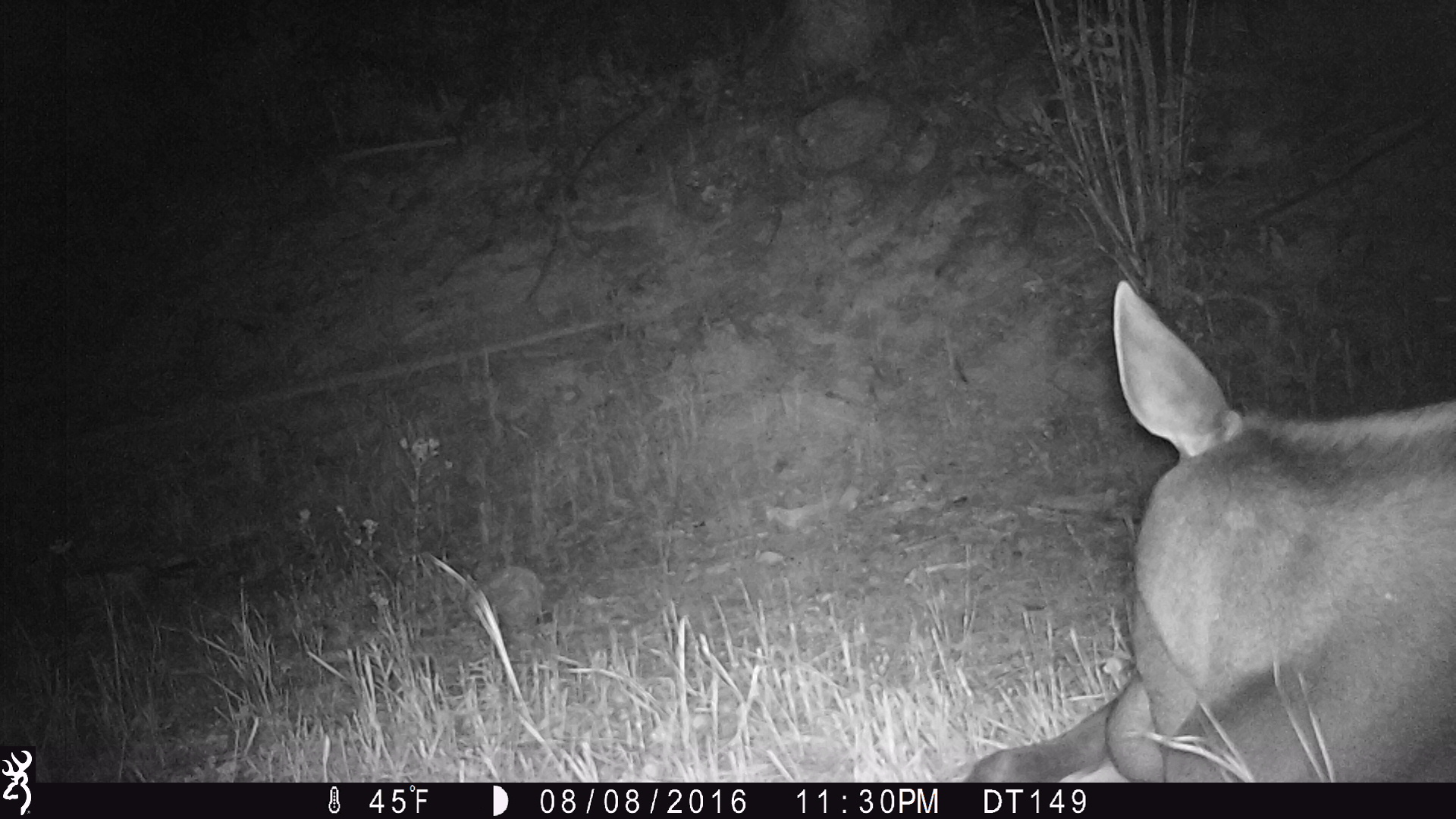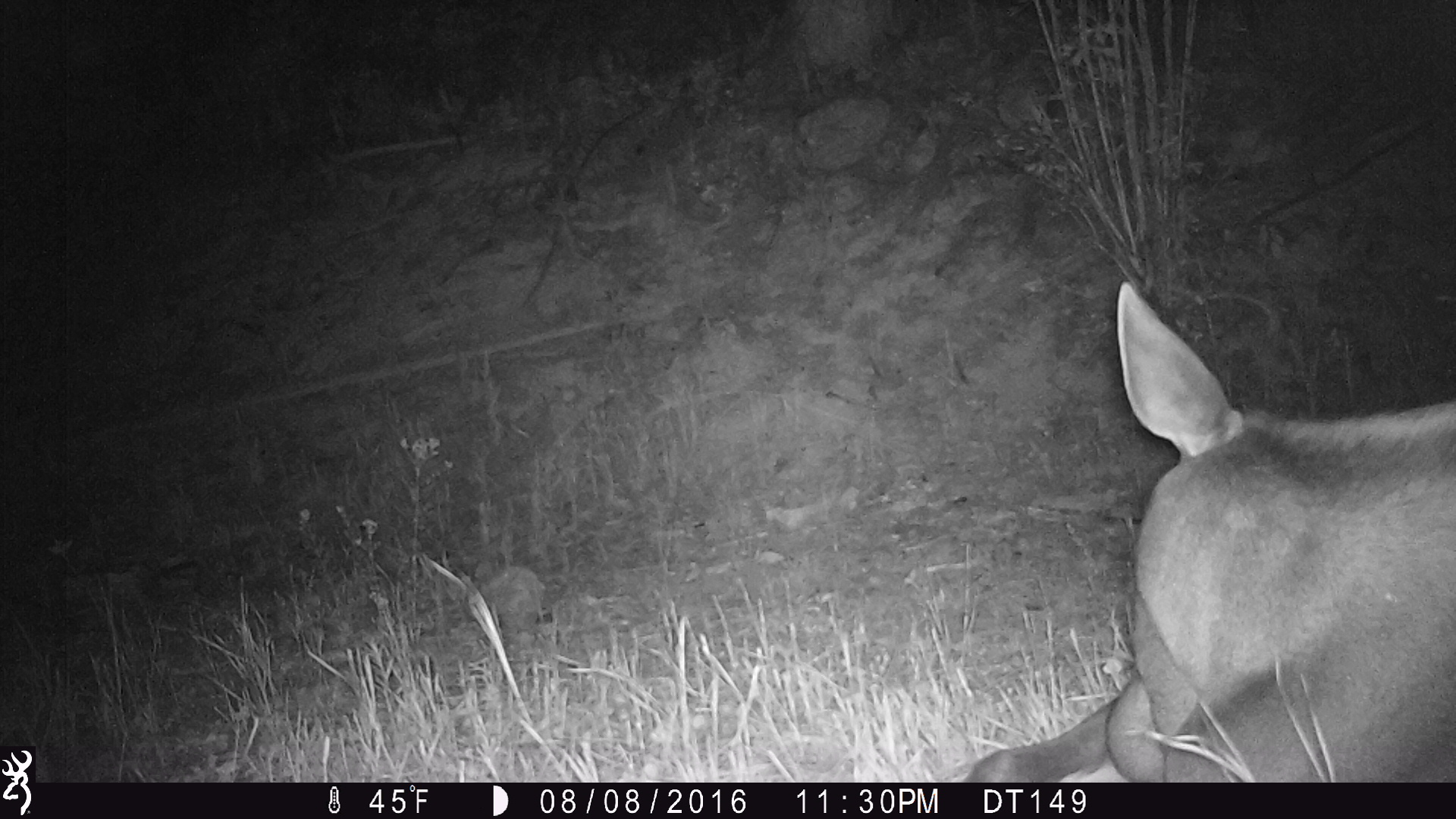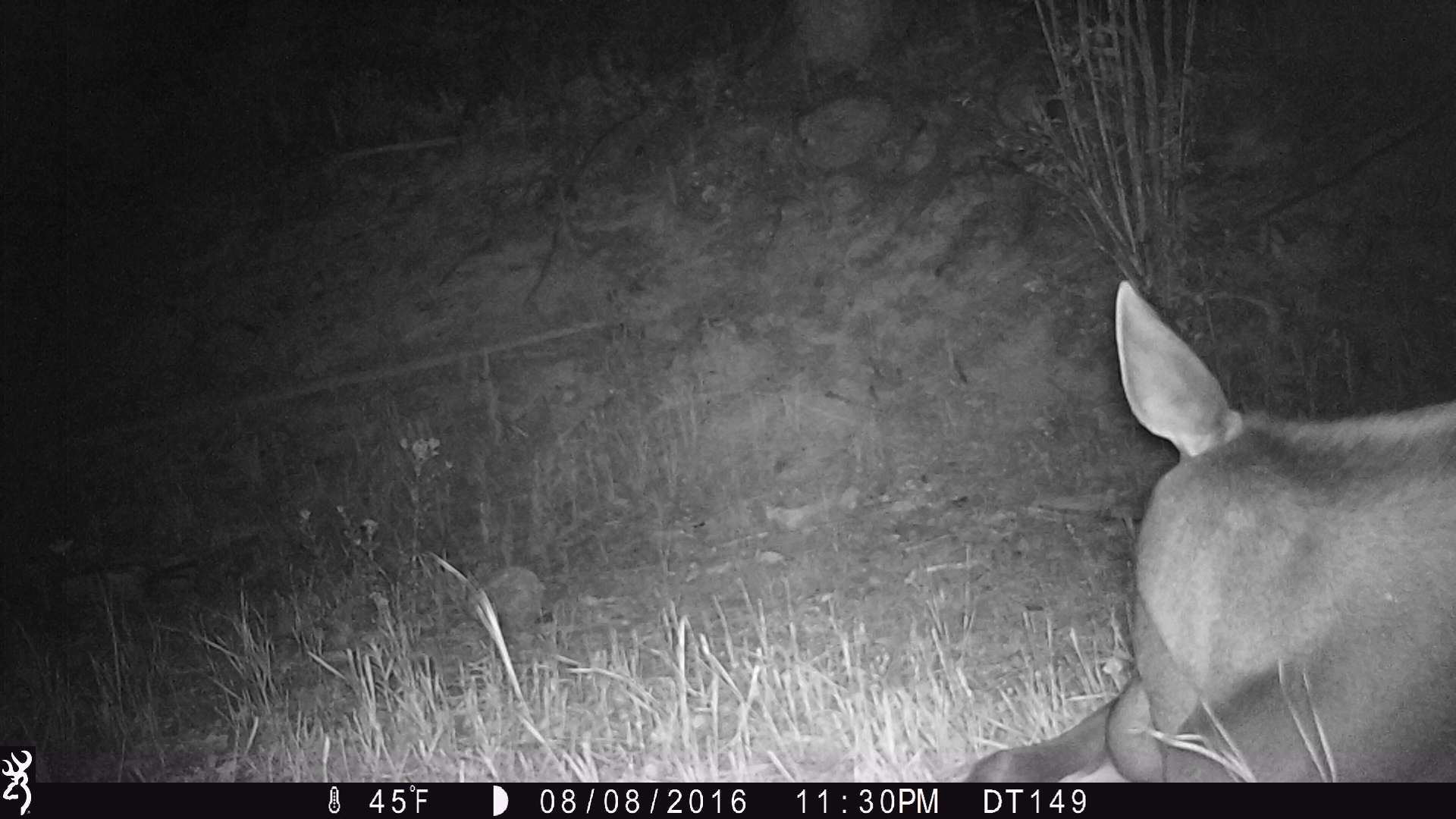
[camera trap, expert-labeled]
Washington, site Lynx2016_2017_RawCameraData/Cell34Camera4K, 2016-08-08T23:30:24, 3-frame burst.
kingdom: Animalia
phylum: Chordata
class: Mammalia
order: Artiodactyla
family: Cervidae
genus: Alces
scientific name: Alces alces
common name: moose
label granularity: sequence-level